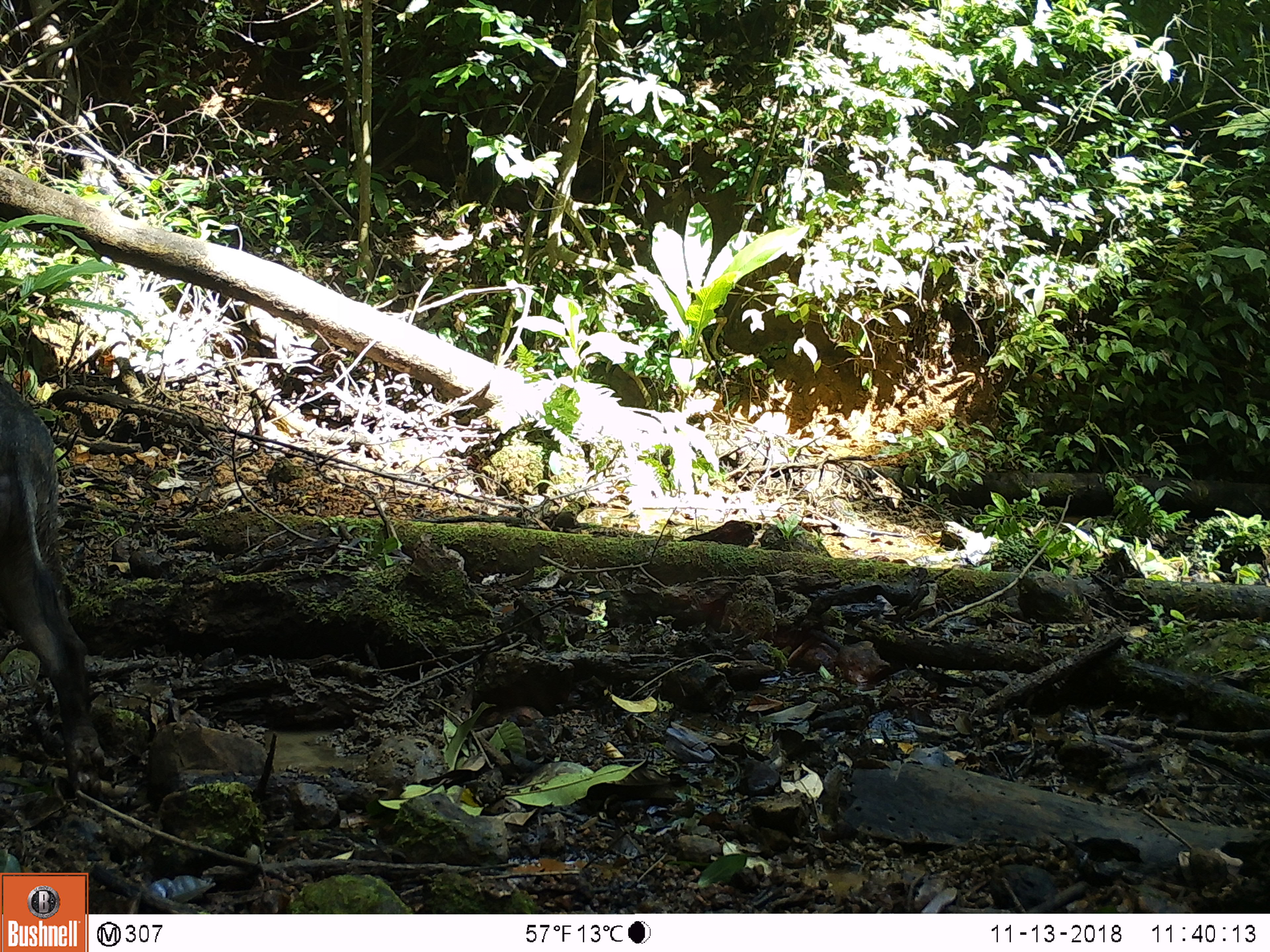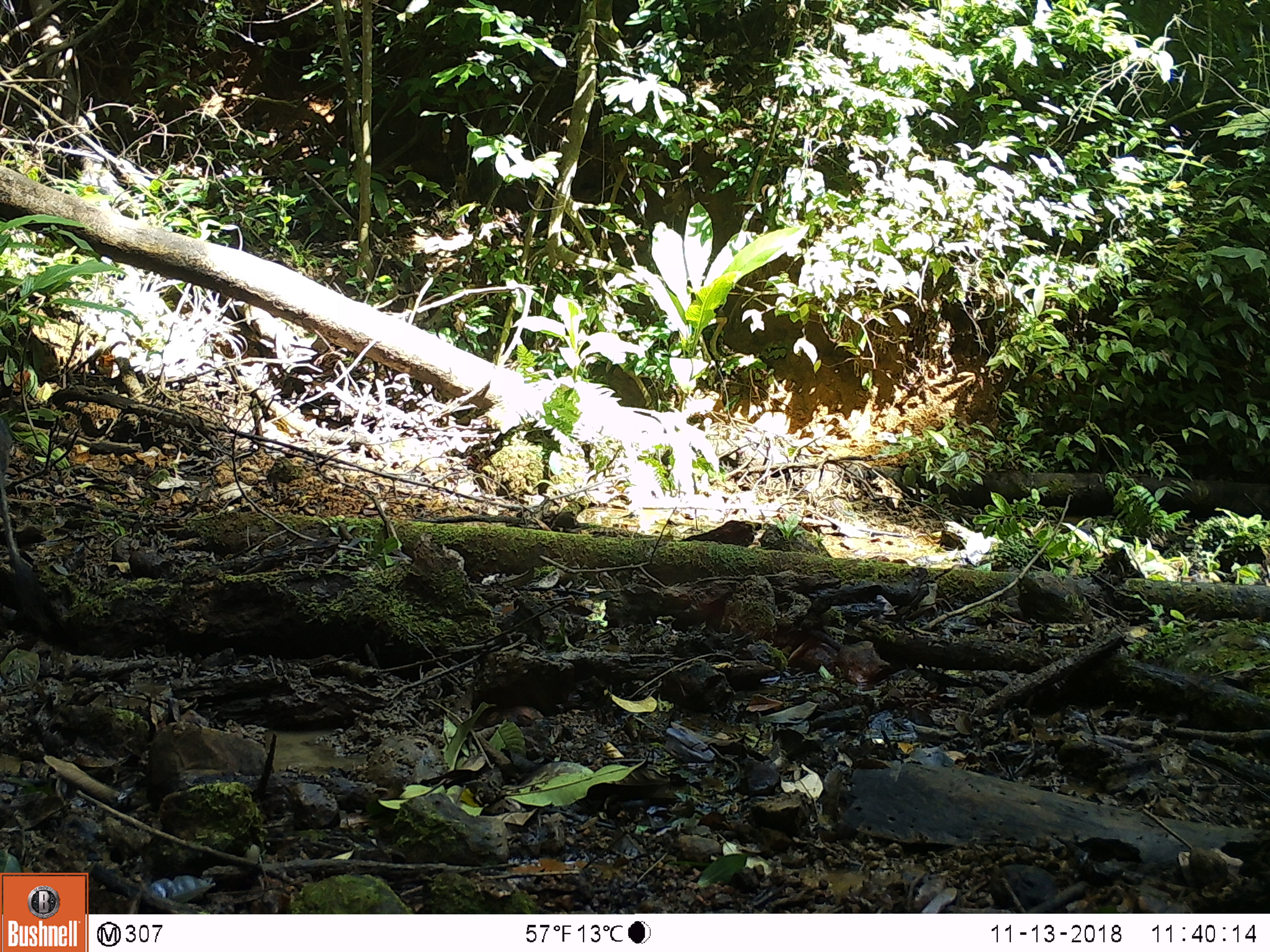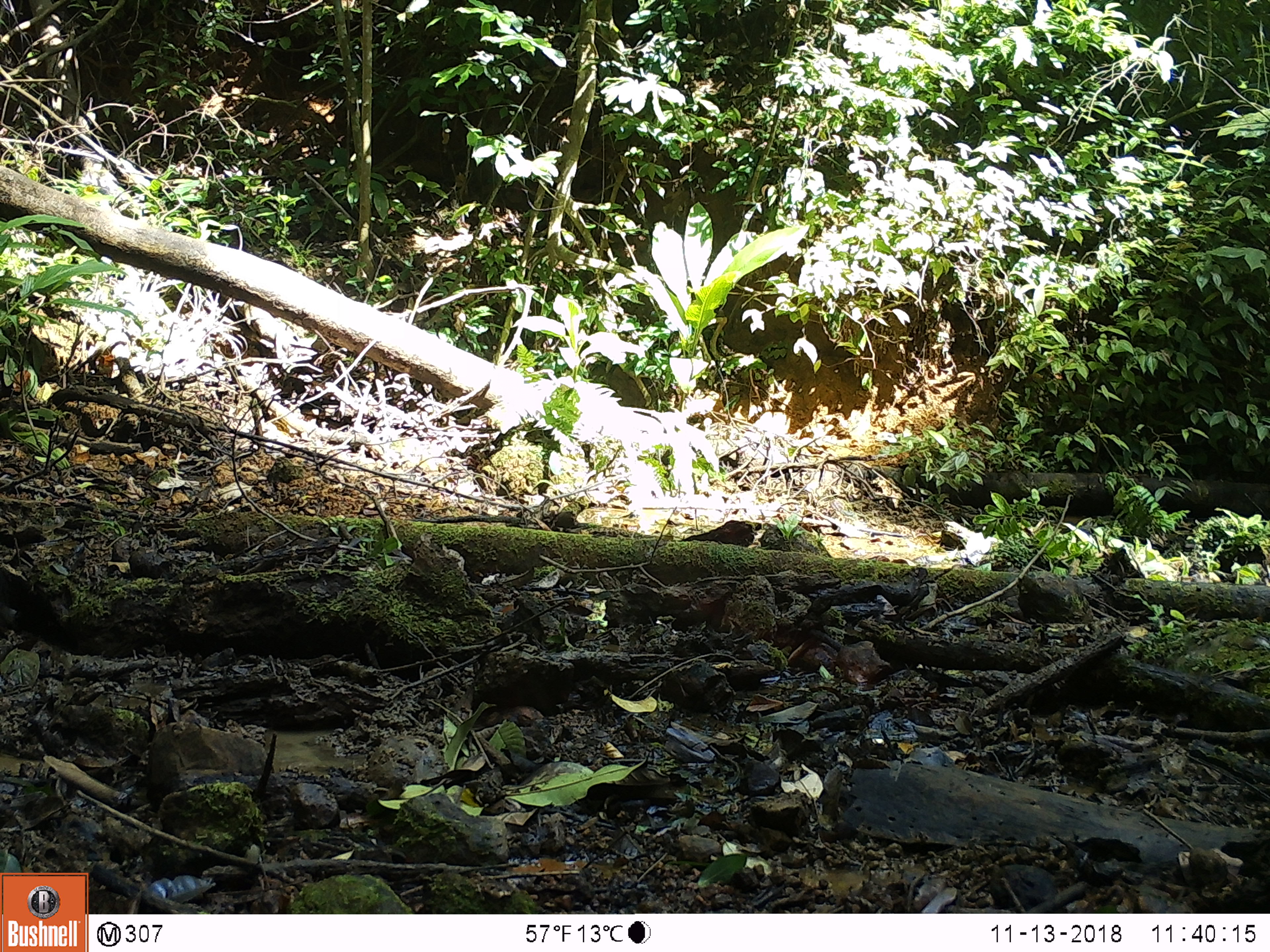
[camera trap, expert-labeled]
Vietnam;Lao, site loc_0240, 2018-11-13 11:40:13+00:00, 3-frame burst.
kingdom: Animalia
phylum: Chordata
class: Mammalia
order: Artiodactyla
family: Suidae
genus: Sus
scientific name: Sus scrofa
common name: eurasian wild pig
Eurasian wild pig (Sus scrofa). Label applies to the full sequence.